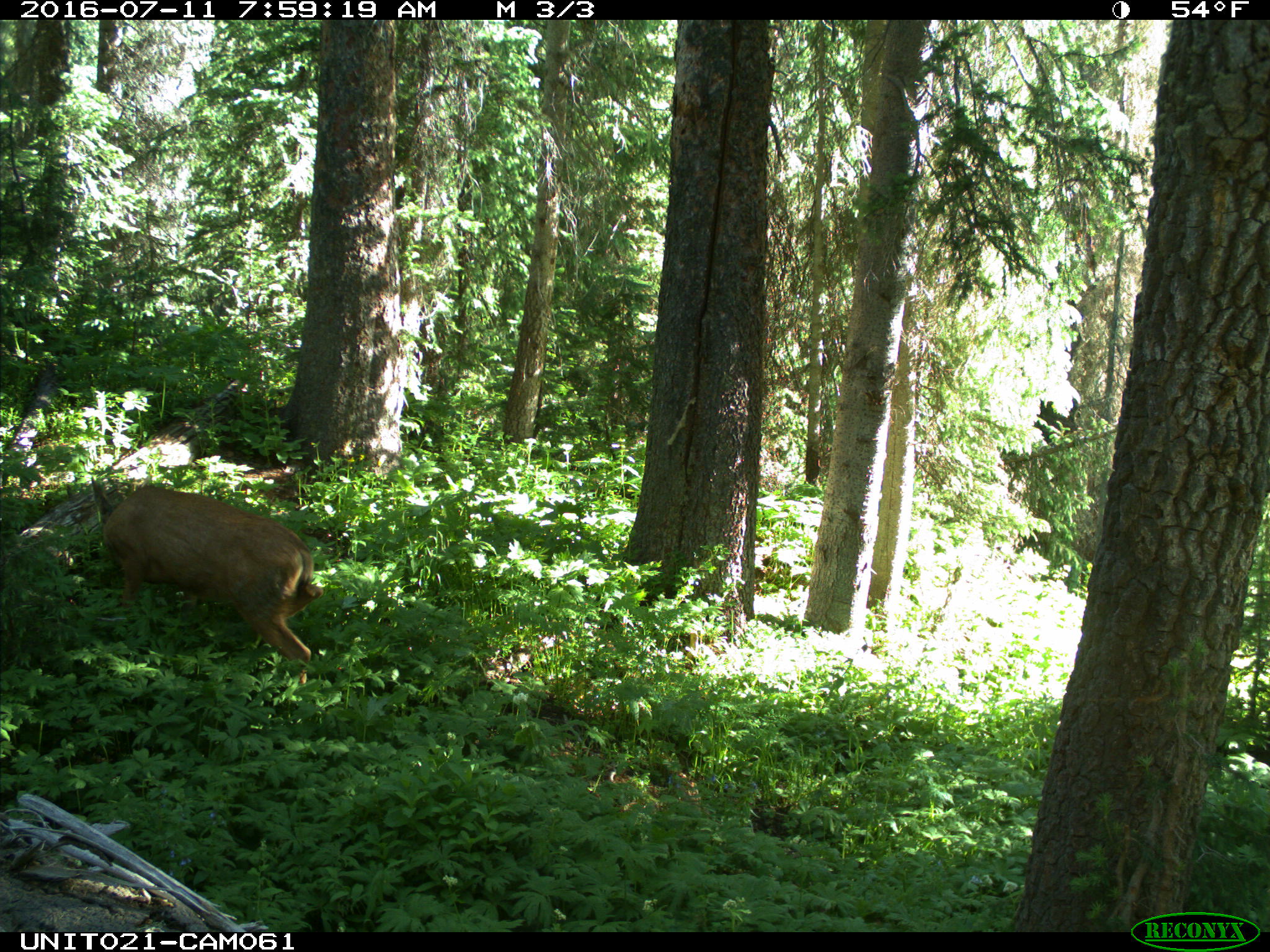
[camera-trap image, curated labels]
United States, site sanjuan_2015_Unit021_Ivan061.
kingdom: Animalia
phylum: Chordata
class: Mammalia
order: Artiodactyla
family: Cervidae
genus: Odocoileus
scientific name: Odocoileus hemionus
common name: mule deer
Odocoileus hemionus (mule deer).